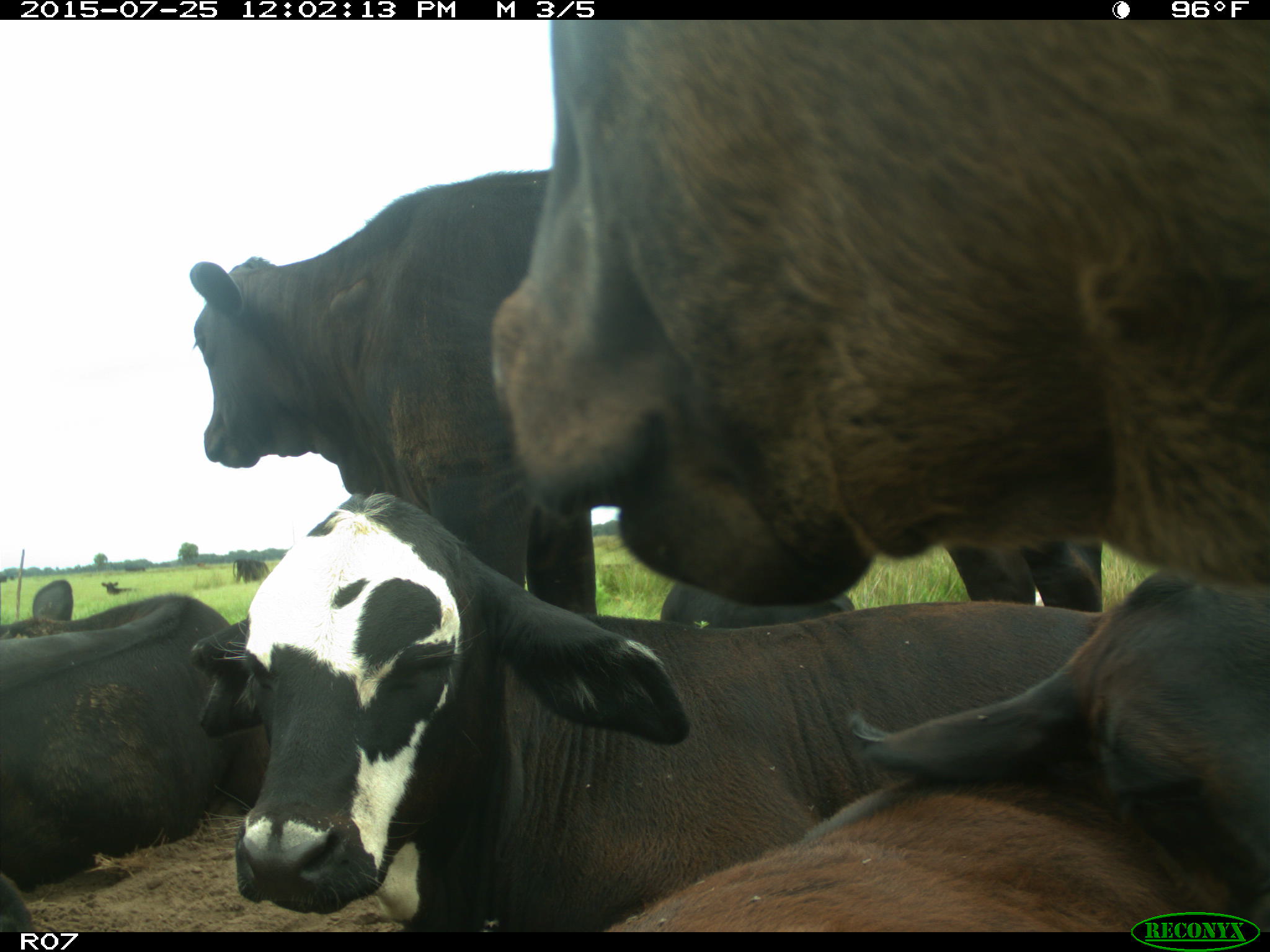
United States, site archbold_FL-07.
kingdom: Animalia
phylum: Chordata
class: Mammalia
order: Artiodactyla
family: Bovidae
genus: Bos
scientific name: Bos taurus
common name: domestic cow